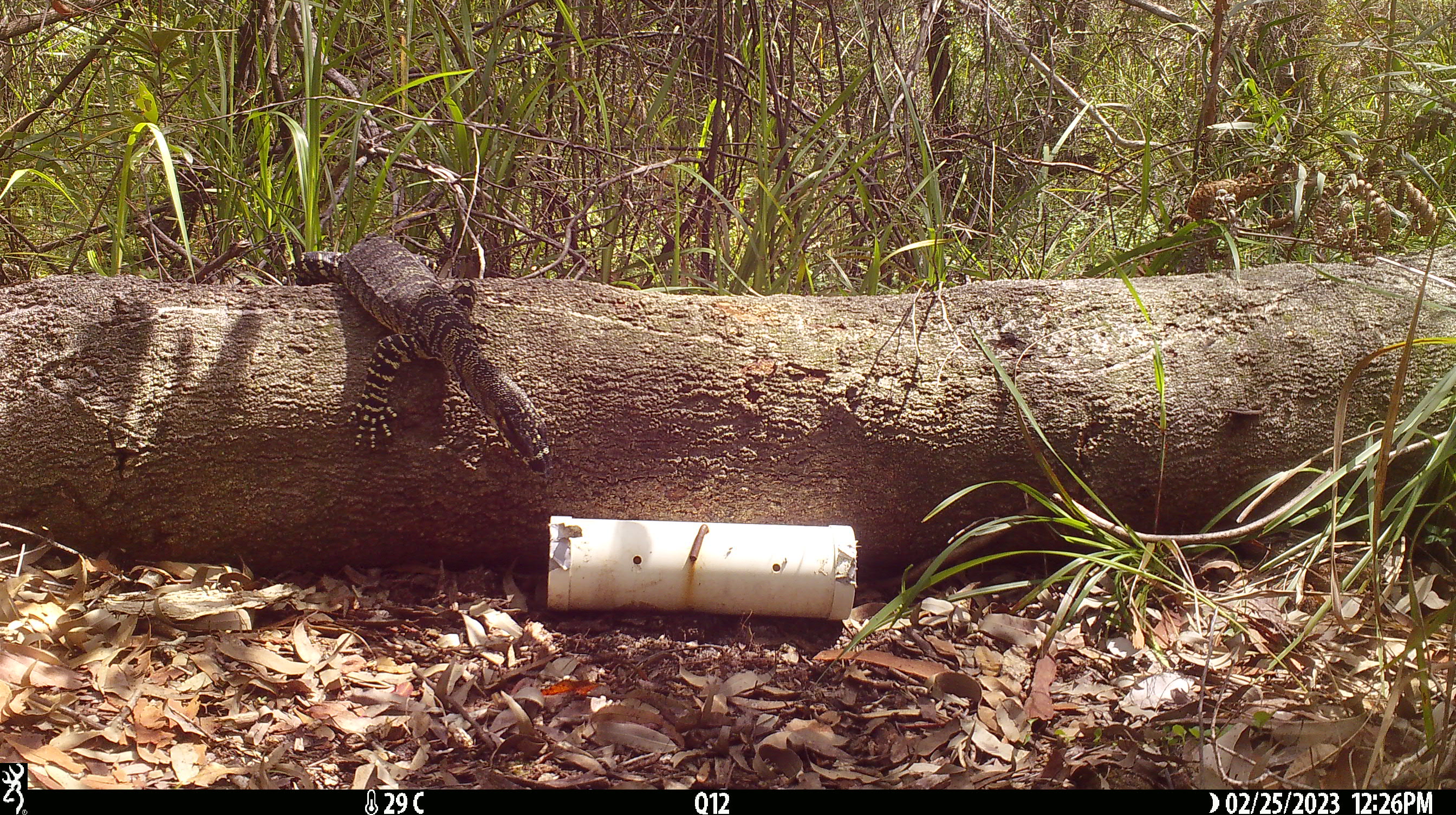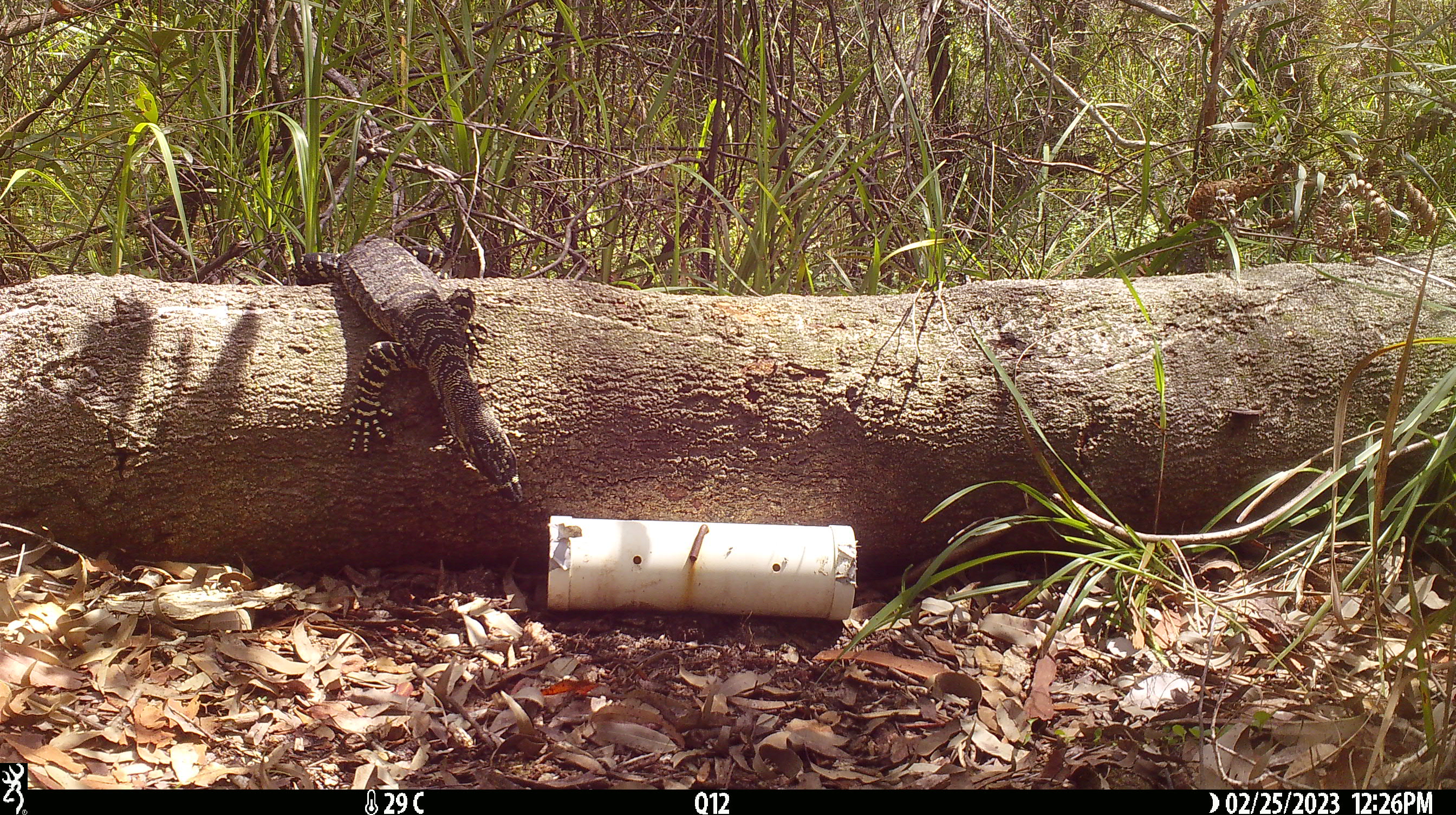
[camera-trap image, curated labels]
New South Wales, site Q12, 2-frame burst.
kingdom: Animalia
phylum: Chordata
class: Reptilia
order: Squamata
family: Varanidae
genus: Varanus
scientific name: Varanus varius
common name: lace monitor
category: goanna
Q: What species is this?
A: Goanna (lace monitor) (Varanus varius).